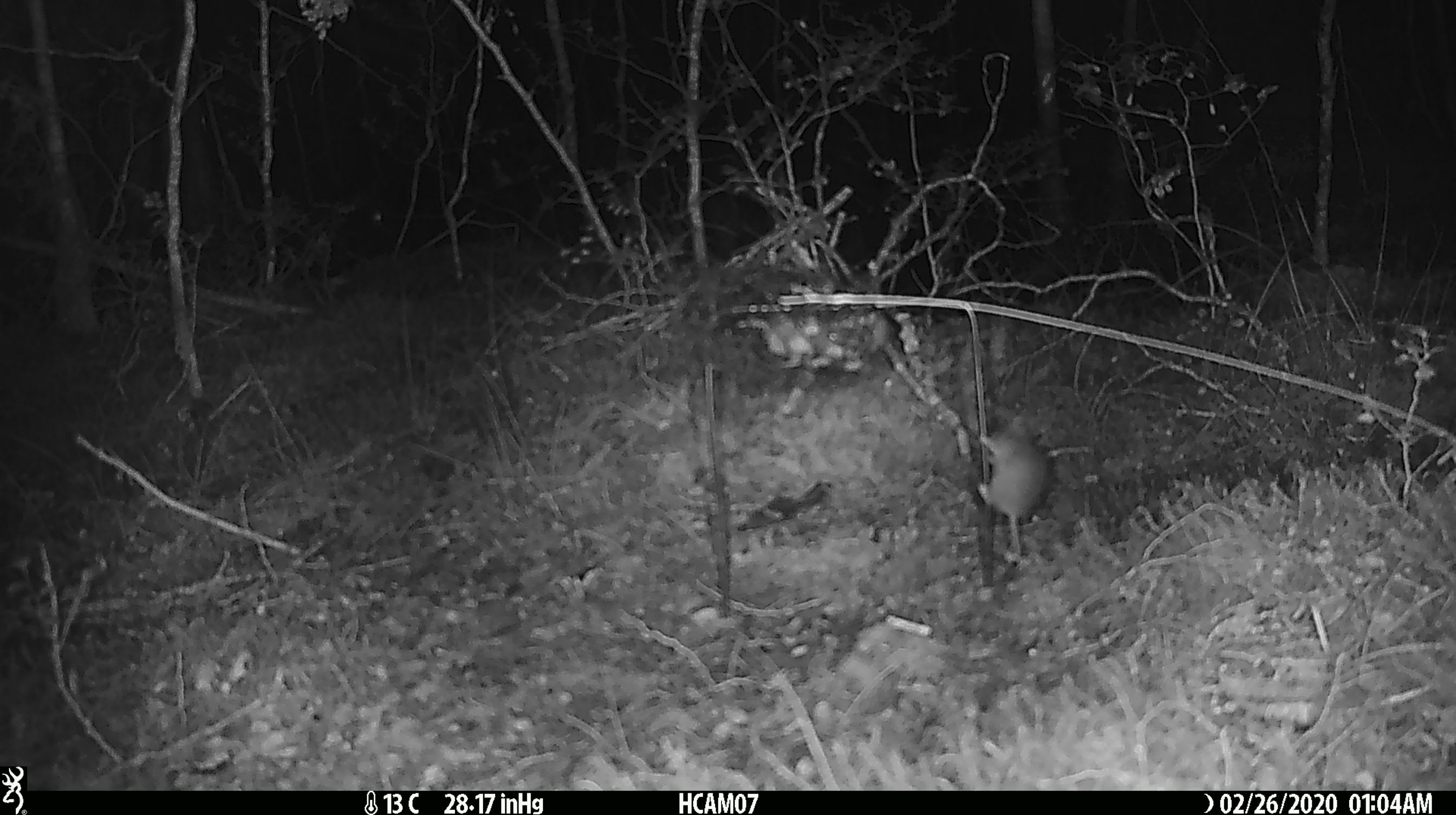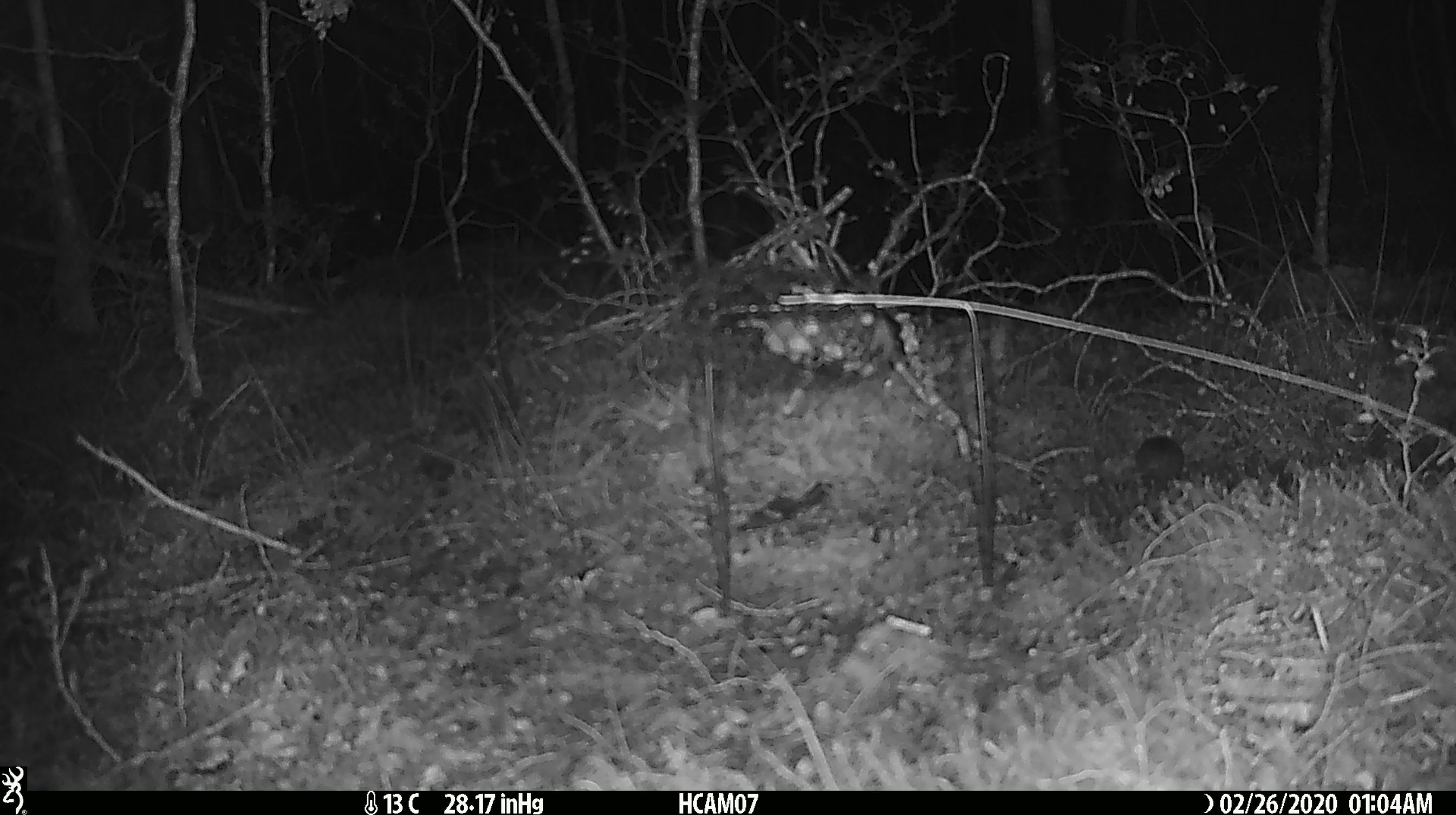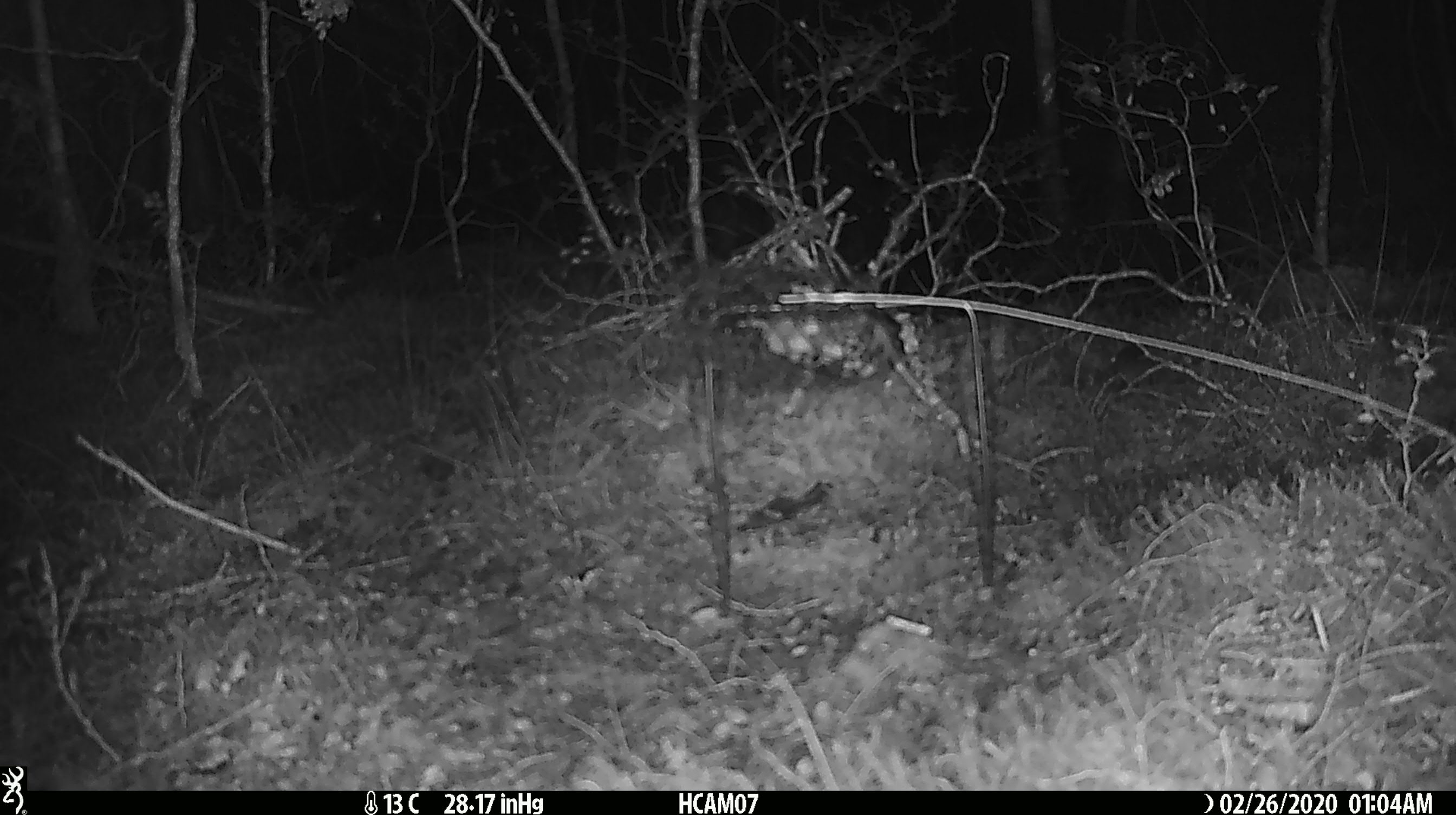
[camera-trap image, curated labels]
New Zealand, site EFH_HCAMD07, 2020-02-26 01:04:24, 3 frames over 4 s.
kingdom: Animalia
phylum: Chordata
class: Mammalia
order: Rodentia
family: Muridae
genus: Mus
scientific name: Mus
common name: mouse